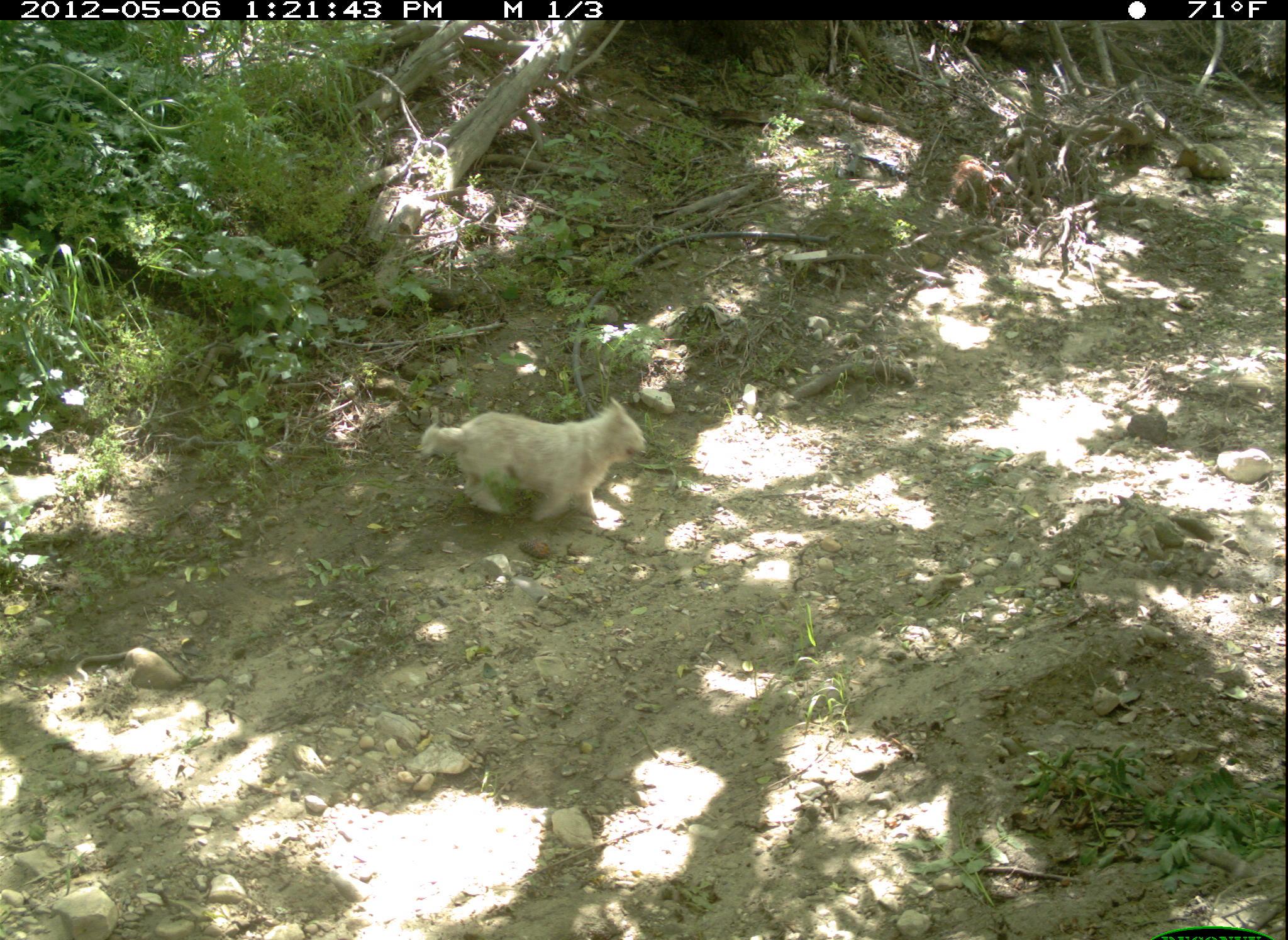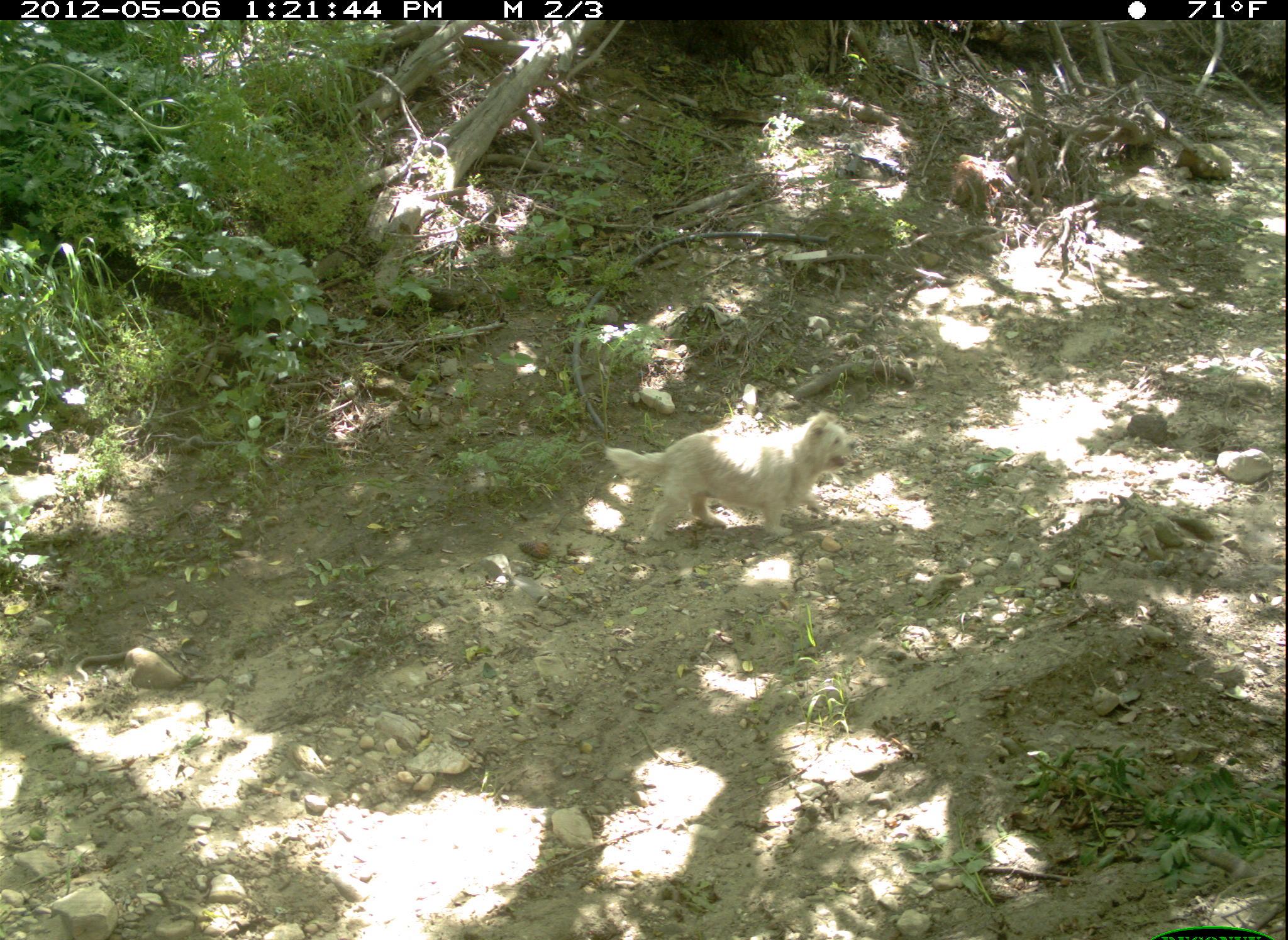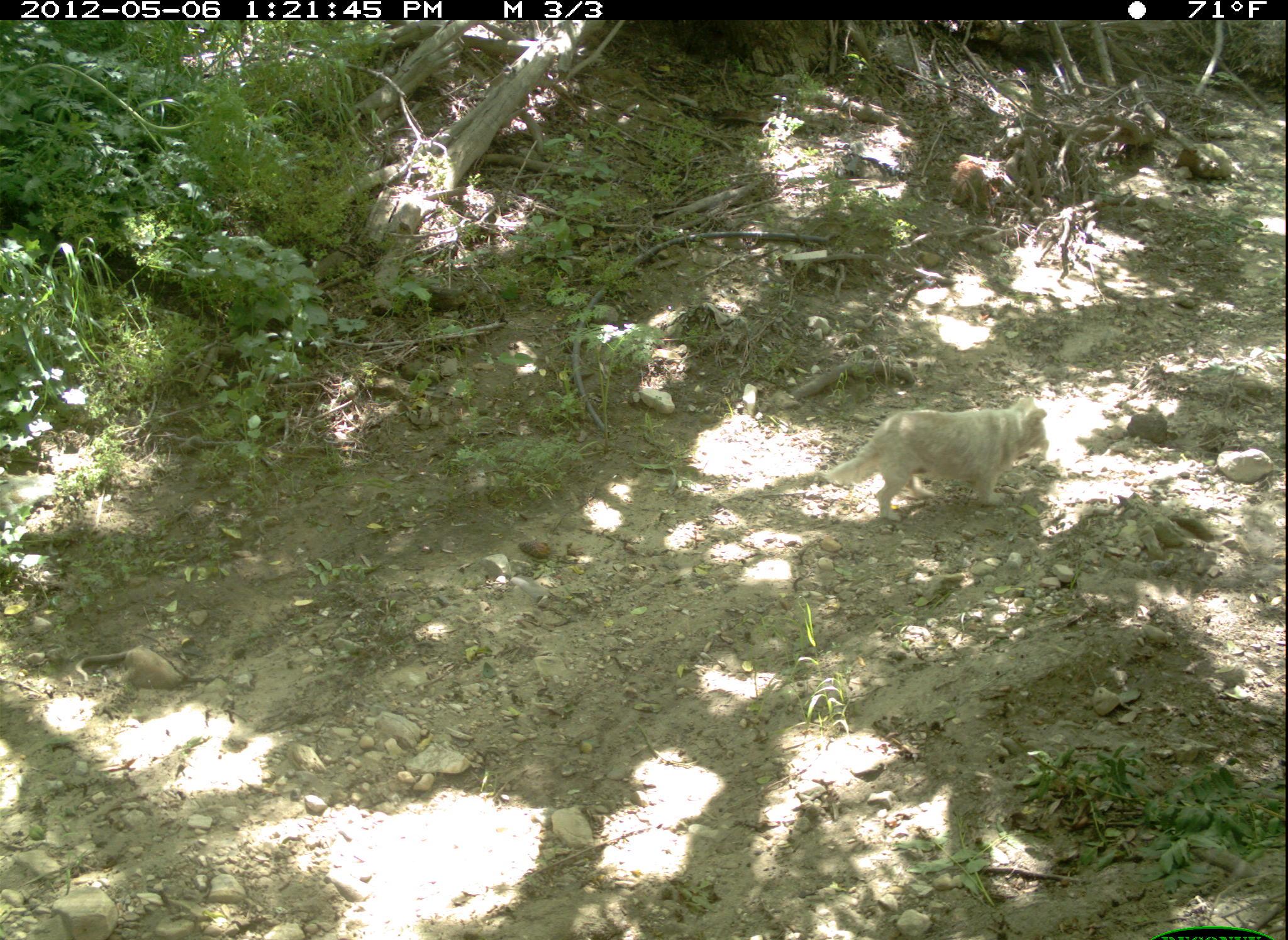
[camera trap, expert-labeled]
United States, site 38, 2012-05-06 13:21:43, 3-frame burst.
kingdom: Animalia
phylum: Chordata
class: Mammalia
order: Carnivora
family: Canidae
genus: Canis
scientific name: Canis familiaris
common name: domestic dog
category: dog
Dog (domestic dog) (Canis familiaris).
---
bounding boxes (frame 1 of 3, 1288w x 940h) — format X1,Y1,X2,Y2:
dog: 411,391,647,522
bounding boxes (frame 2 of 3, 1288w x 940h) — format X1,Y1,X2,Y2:
dog: 602,408,861,541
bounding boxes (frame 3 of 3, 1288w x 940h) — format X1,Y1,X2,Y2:
dog: 819,398,1059,530